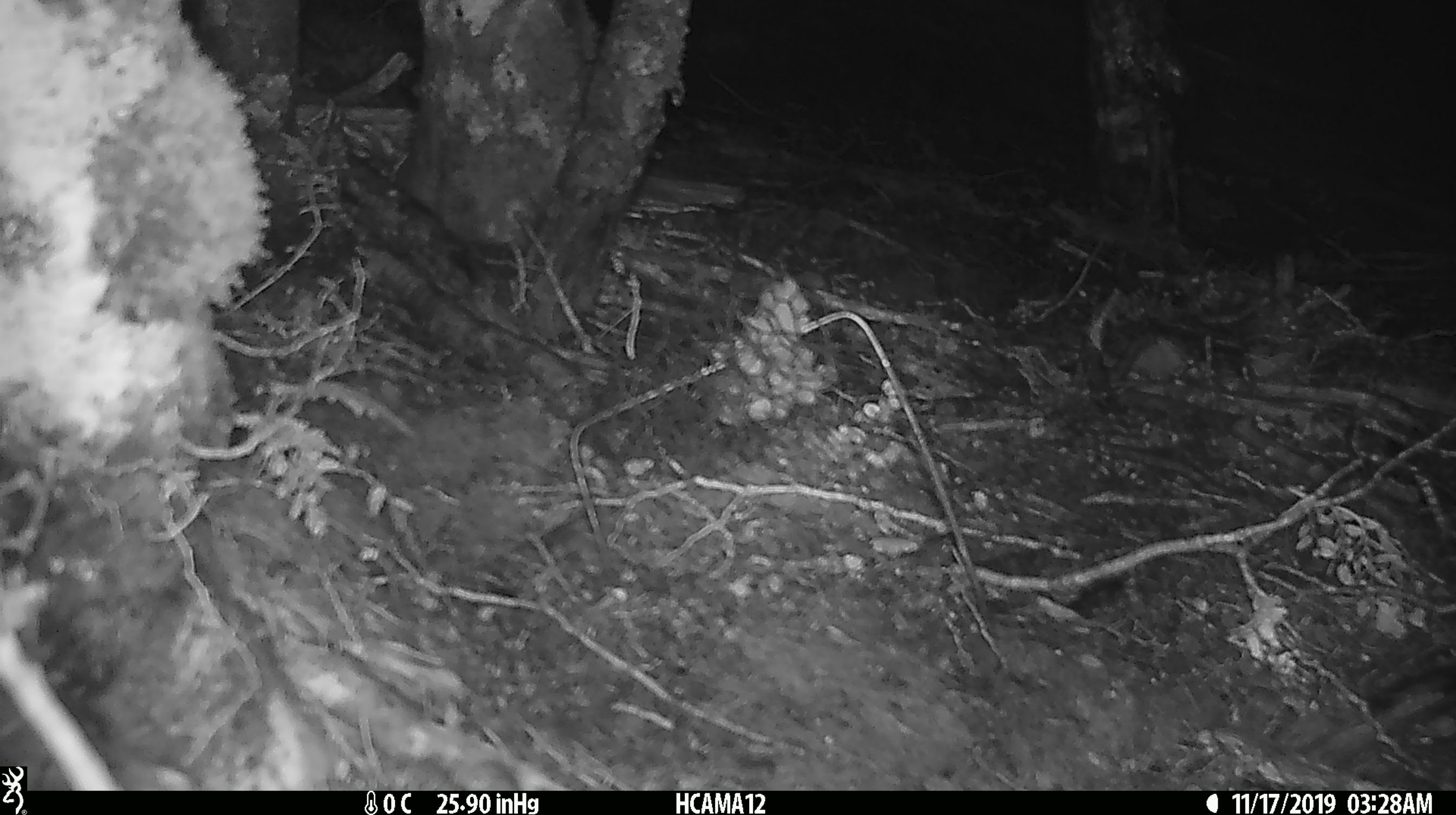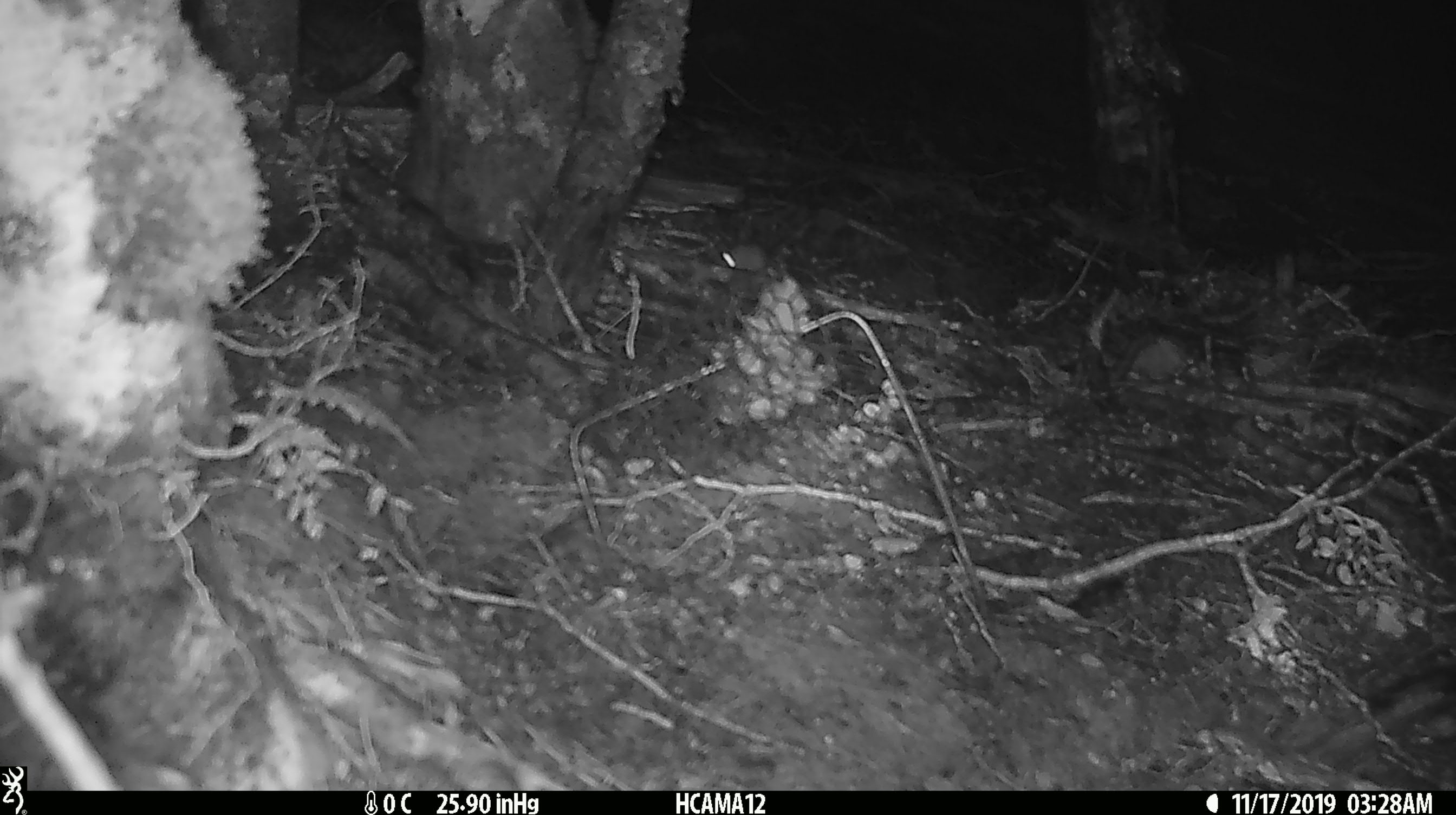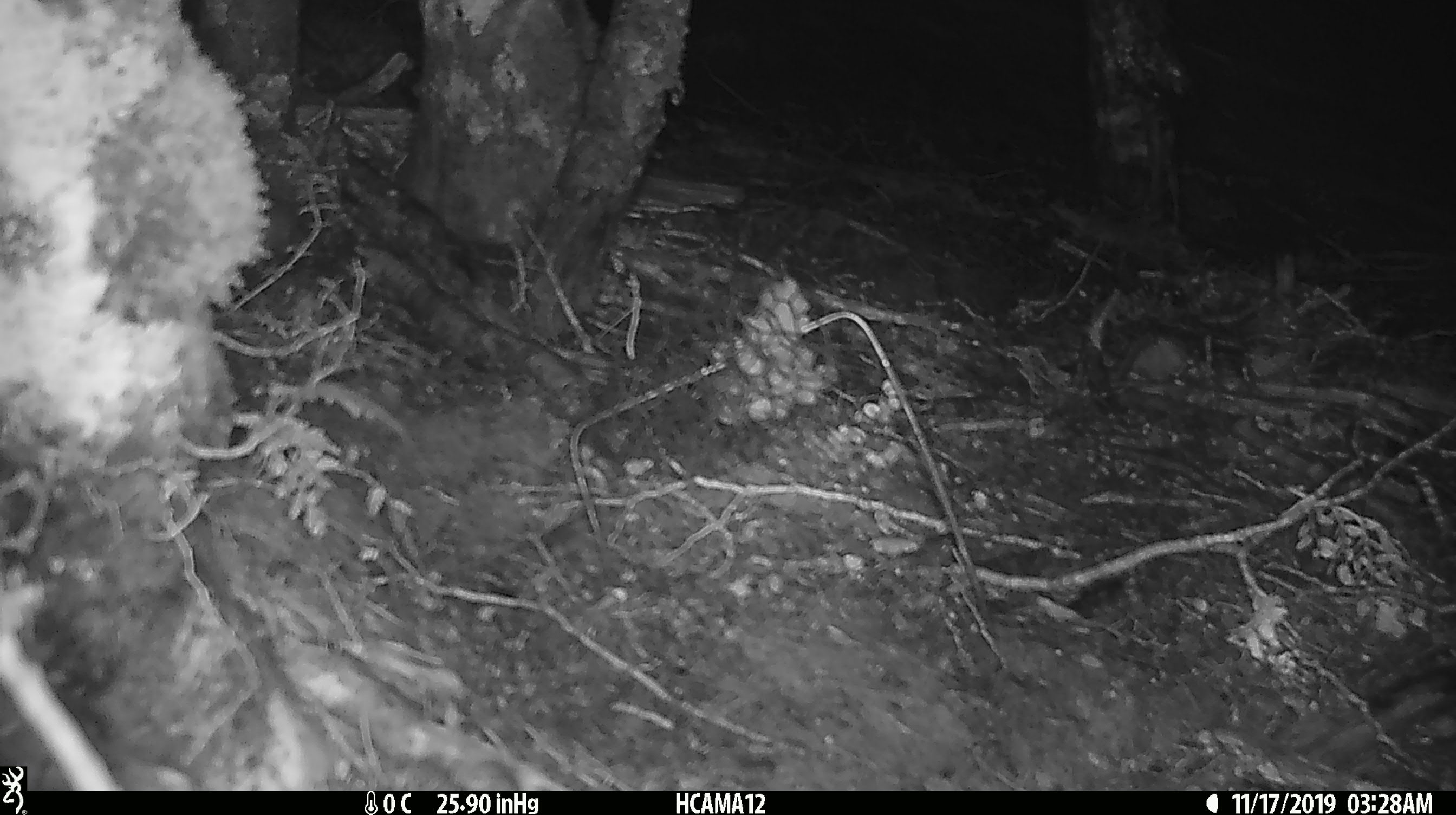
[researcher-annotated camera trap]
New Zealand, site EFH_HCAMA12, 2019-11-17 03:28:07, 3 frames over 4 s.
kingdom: Animalia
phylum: Chordata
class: Mammalia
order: Rodentia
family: Muridae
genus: Mus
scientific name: Mus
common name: mouse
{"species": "mouse (Mus)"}